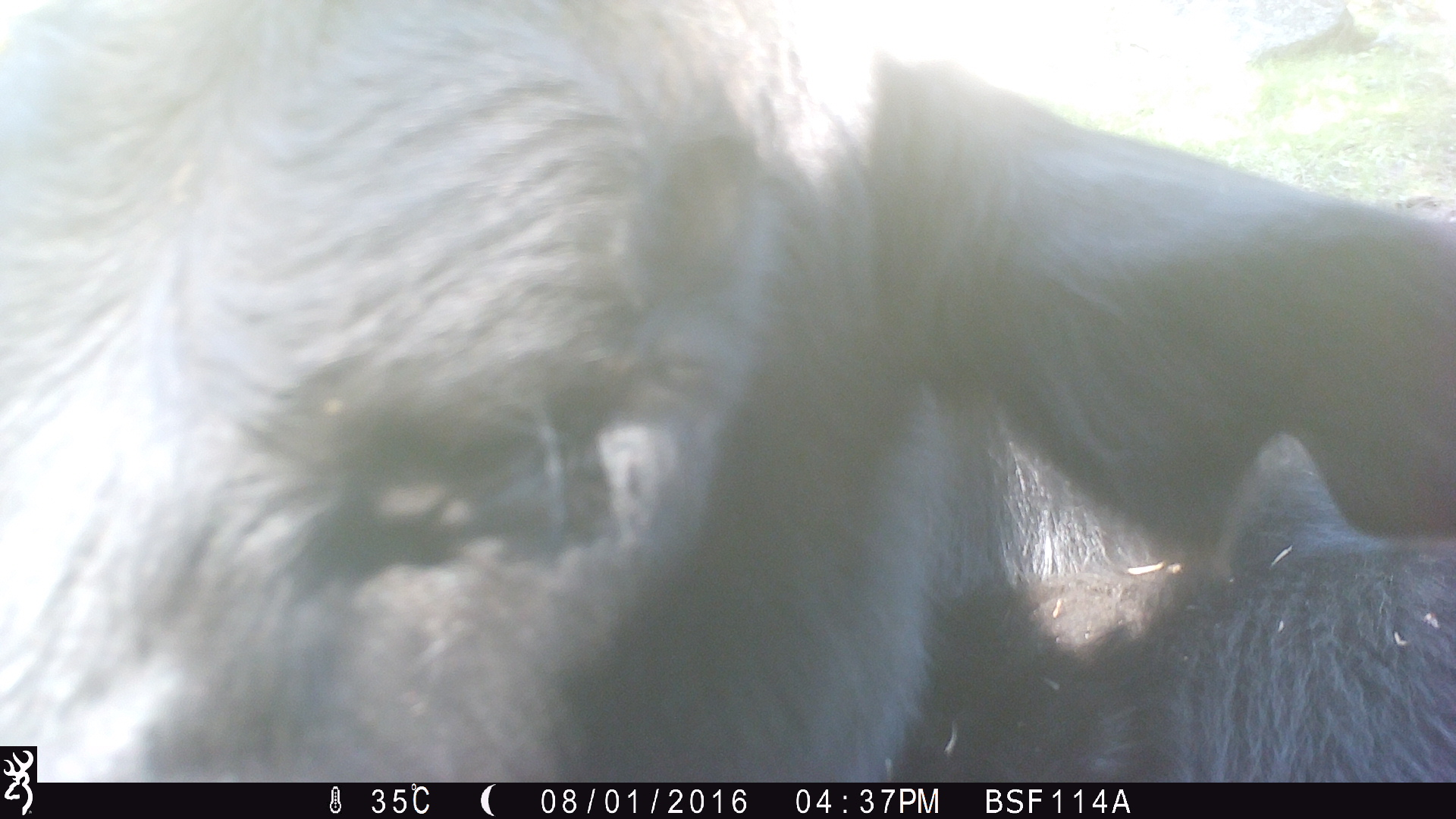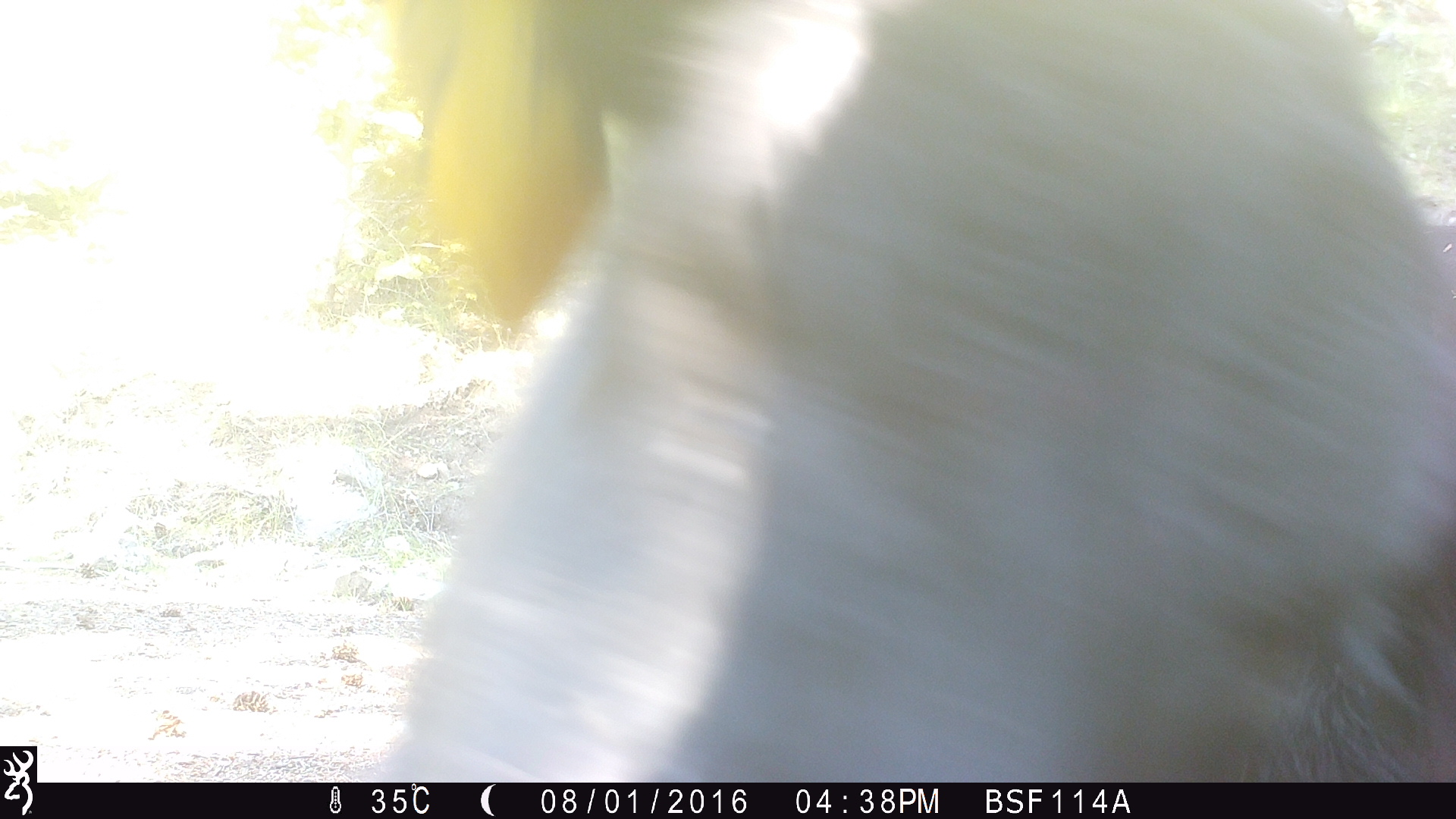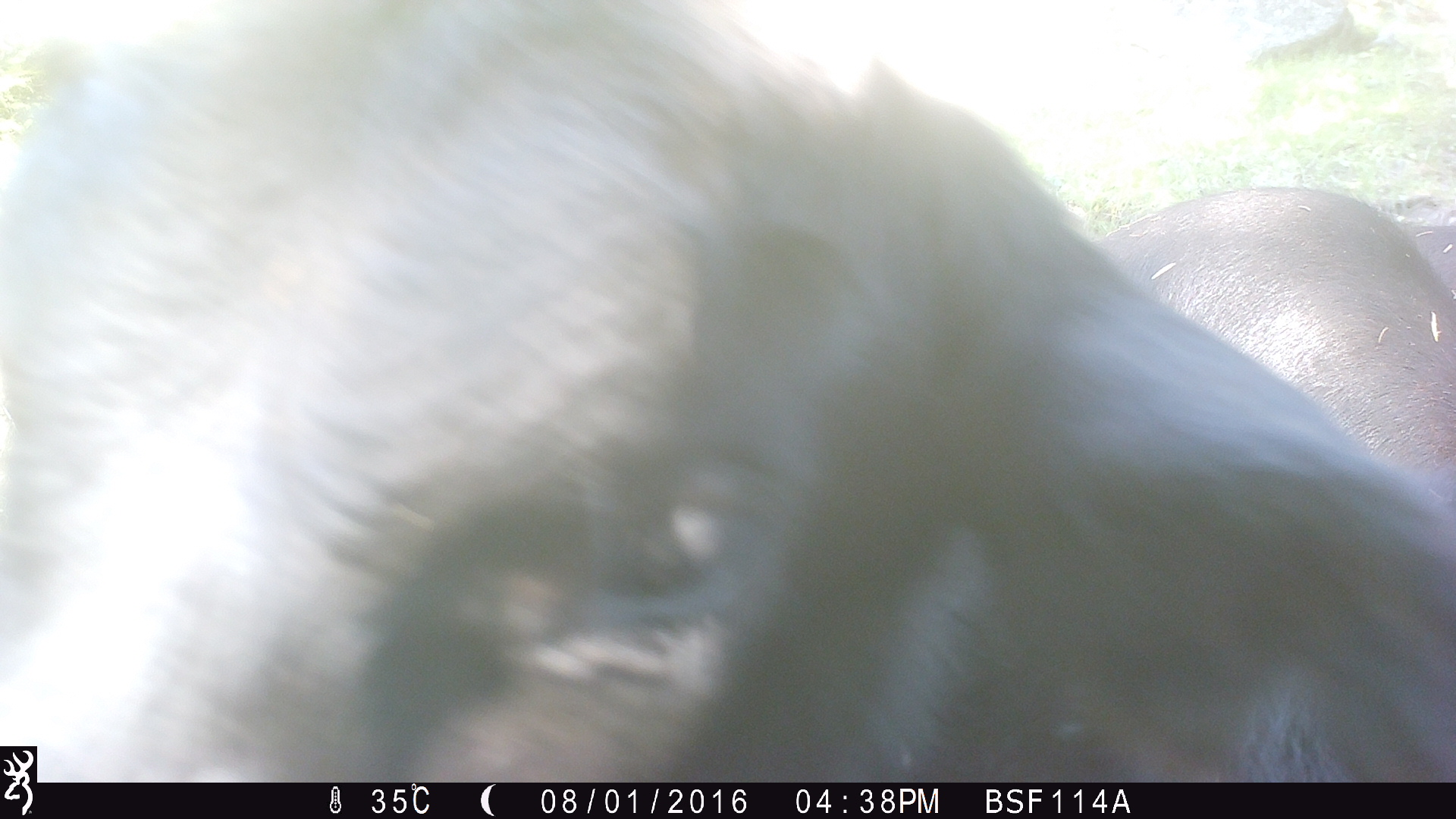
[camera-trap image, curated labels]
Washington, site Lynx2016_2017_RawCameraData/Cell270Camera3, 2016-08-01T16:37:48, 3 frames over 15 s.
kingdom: Animalia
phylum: Chordata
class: Mammalia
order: Artiodactyla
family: Bovidae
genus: Bos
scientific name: Bos taurus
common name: domestic cattle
Domestic cattle (Bos taurus). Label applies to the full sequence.